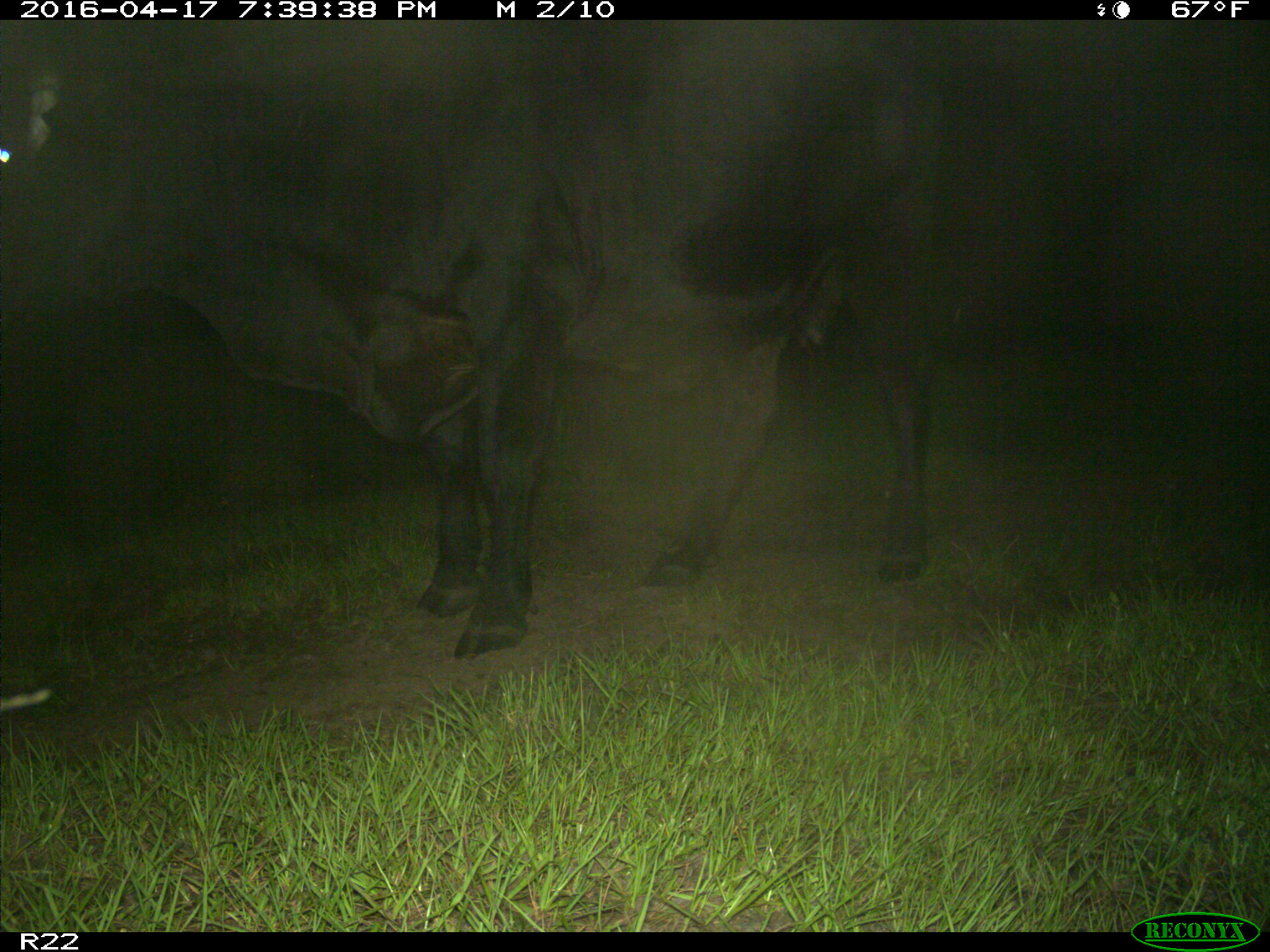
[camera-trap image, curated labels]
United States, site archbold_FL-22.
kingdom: Animalia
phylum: Chordata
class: Mammalia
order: Artiodactyla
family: Bovidae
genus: Bos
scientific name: Bos taurus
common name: domestic cow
Bos taurus (domestic cow).